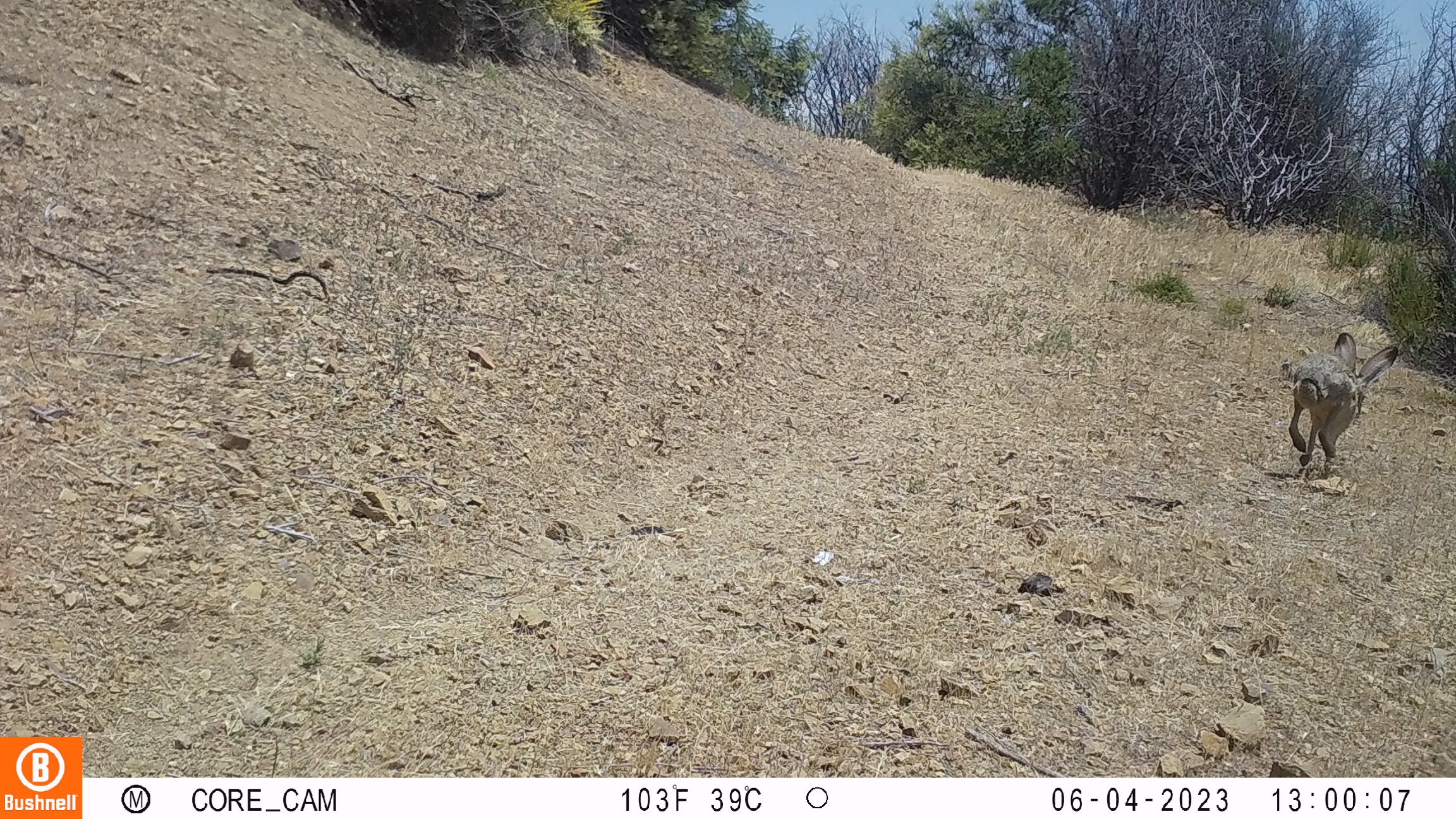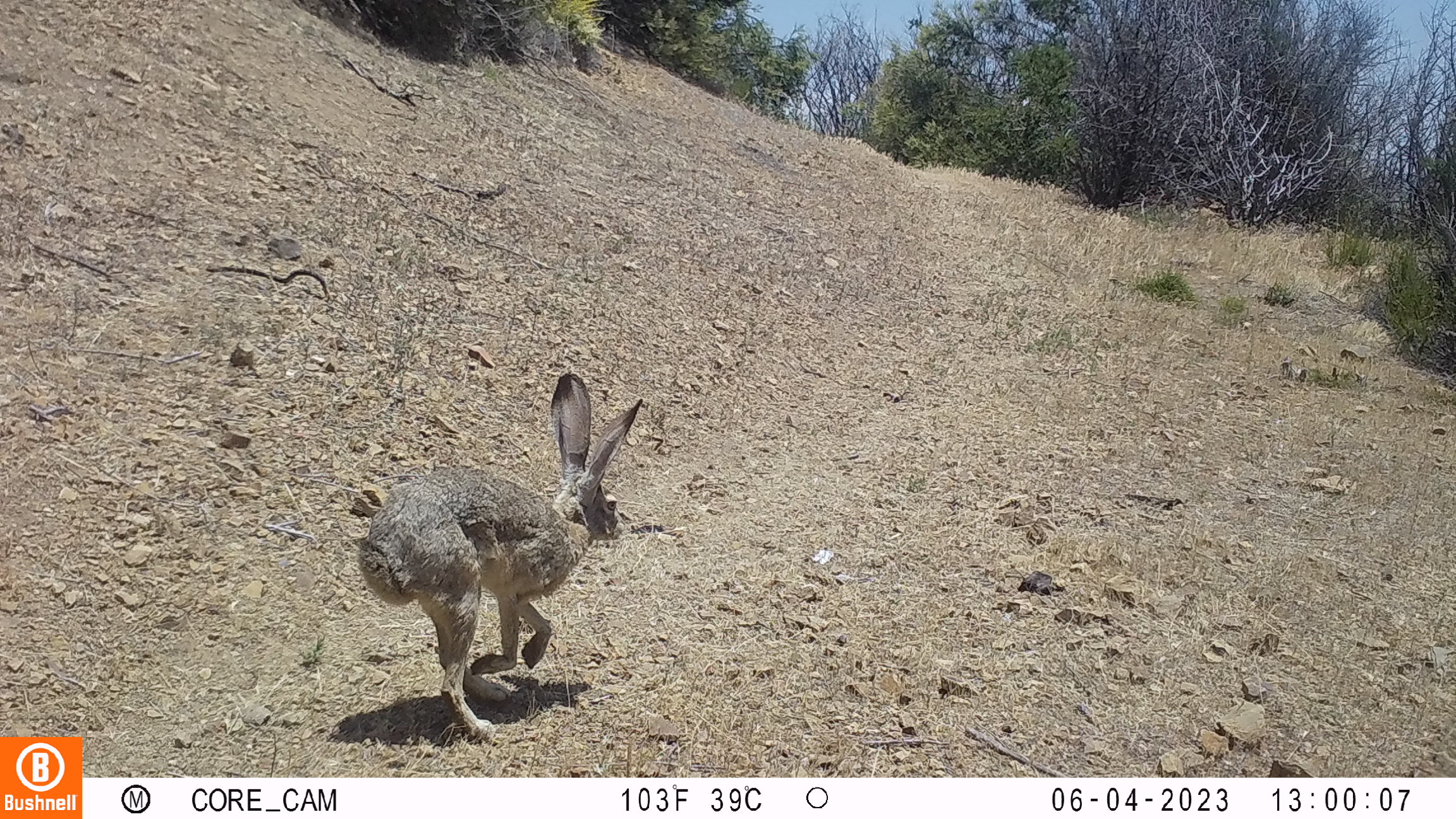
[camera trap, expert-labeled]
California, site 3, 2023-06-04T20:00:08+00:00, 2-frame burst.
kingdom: Animalia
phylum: Chordata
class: Mammalia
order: Lagomorpha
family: Leporidae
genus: Lepus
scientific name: Lepus californicus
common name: black-tailed jackrabbit